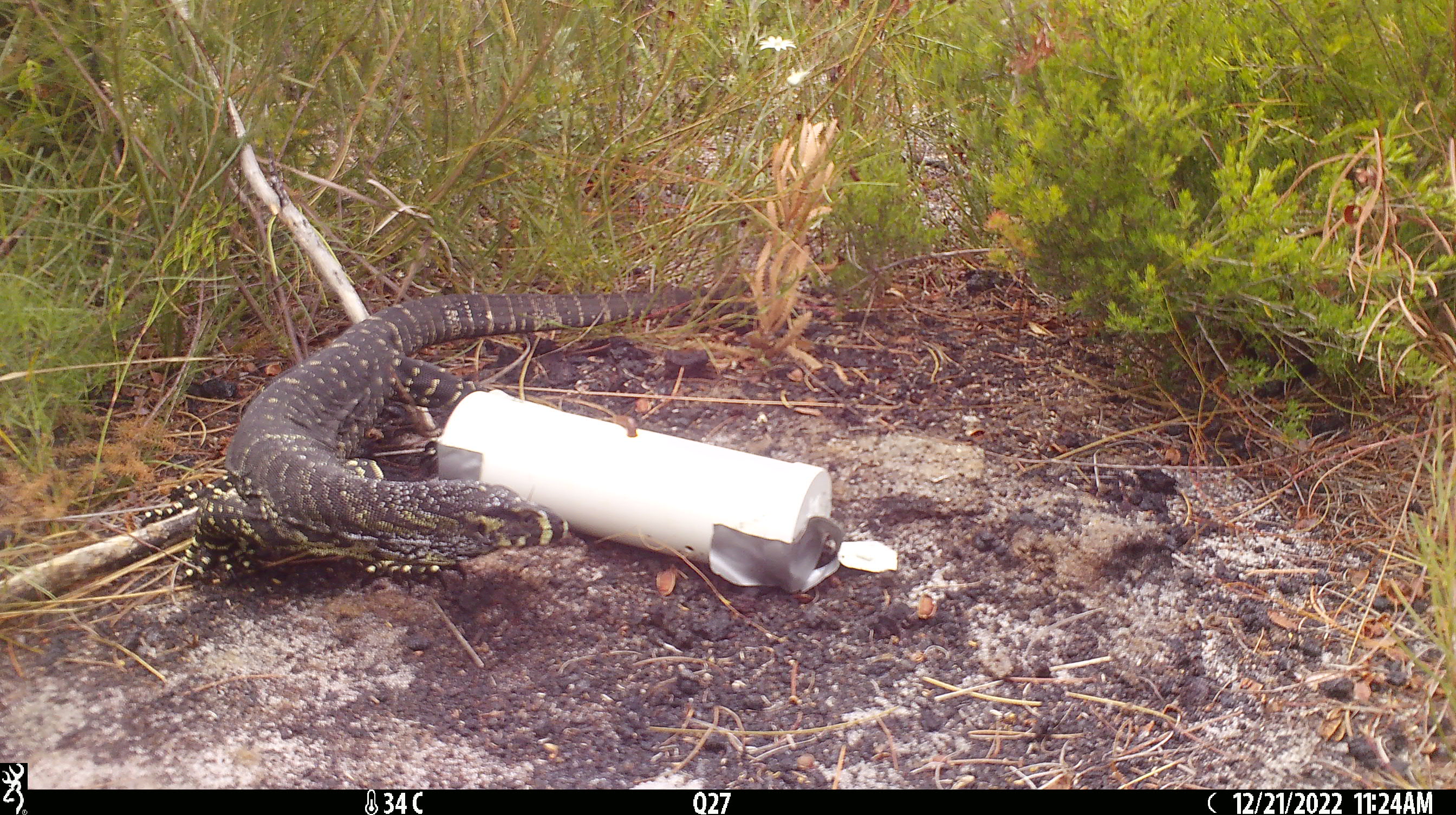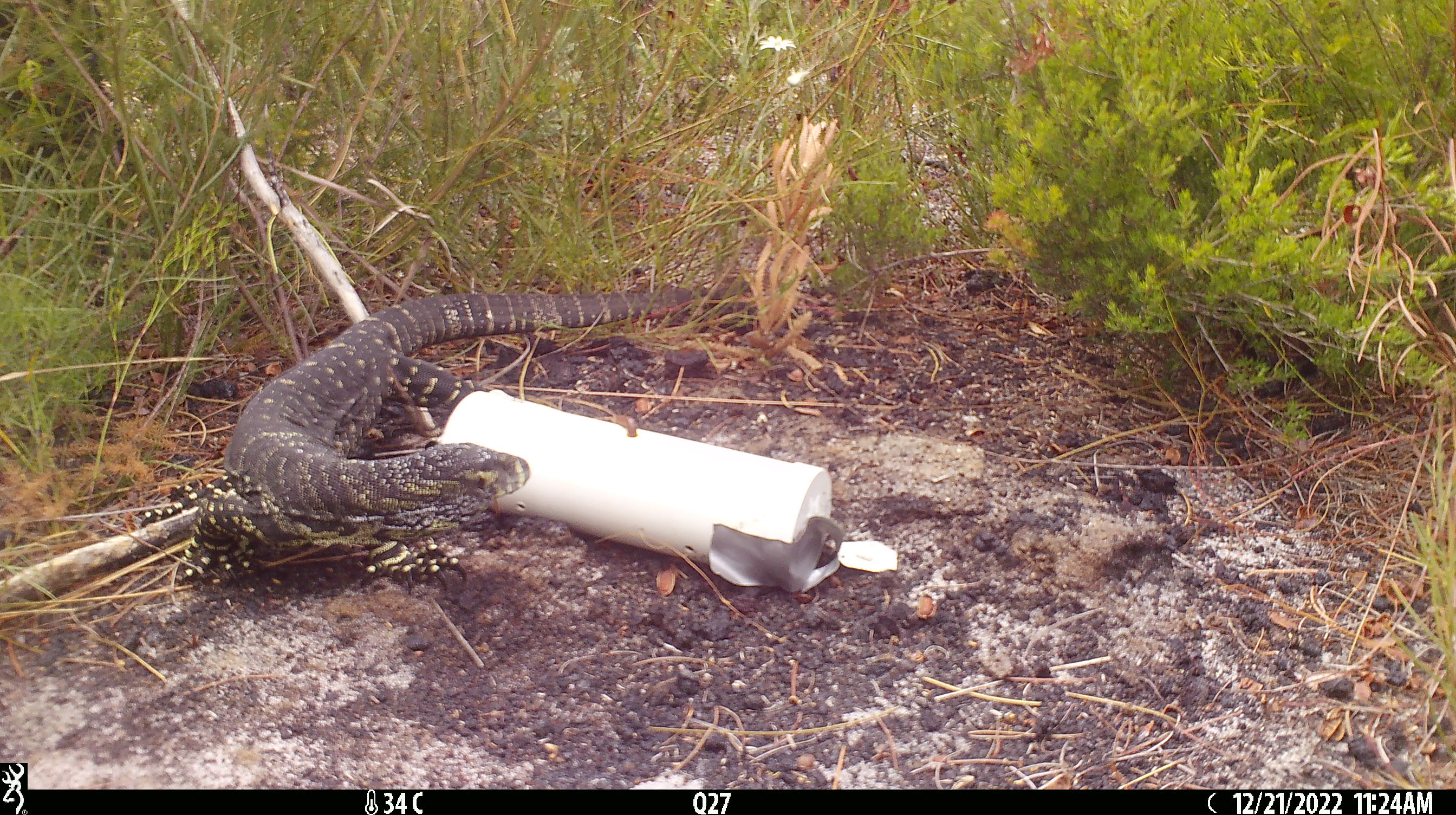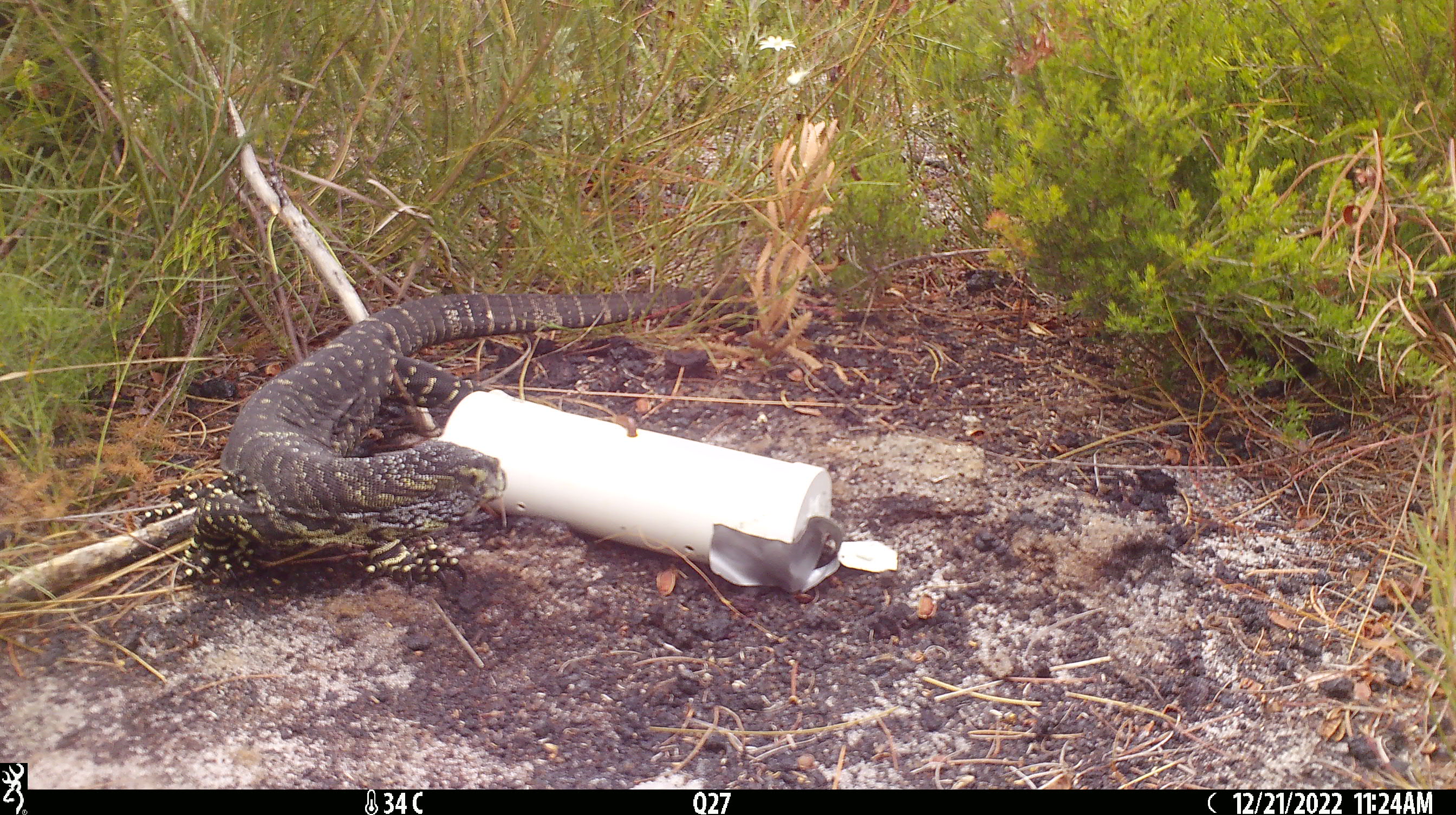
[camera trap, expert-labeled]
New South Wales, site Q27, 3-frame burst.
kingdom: Animalia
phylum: Chordata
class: Reptilia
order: Squamata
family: Varanidae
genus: Varanus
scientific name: Varanus varius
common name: lace monitor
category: goanna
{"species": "goanna (lace monitor) (Varanus varius)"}